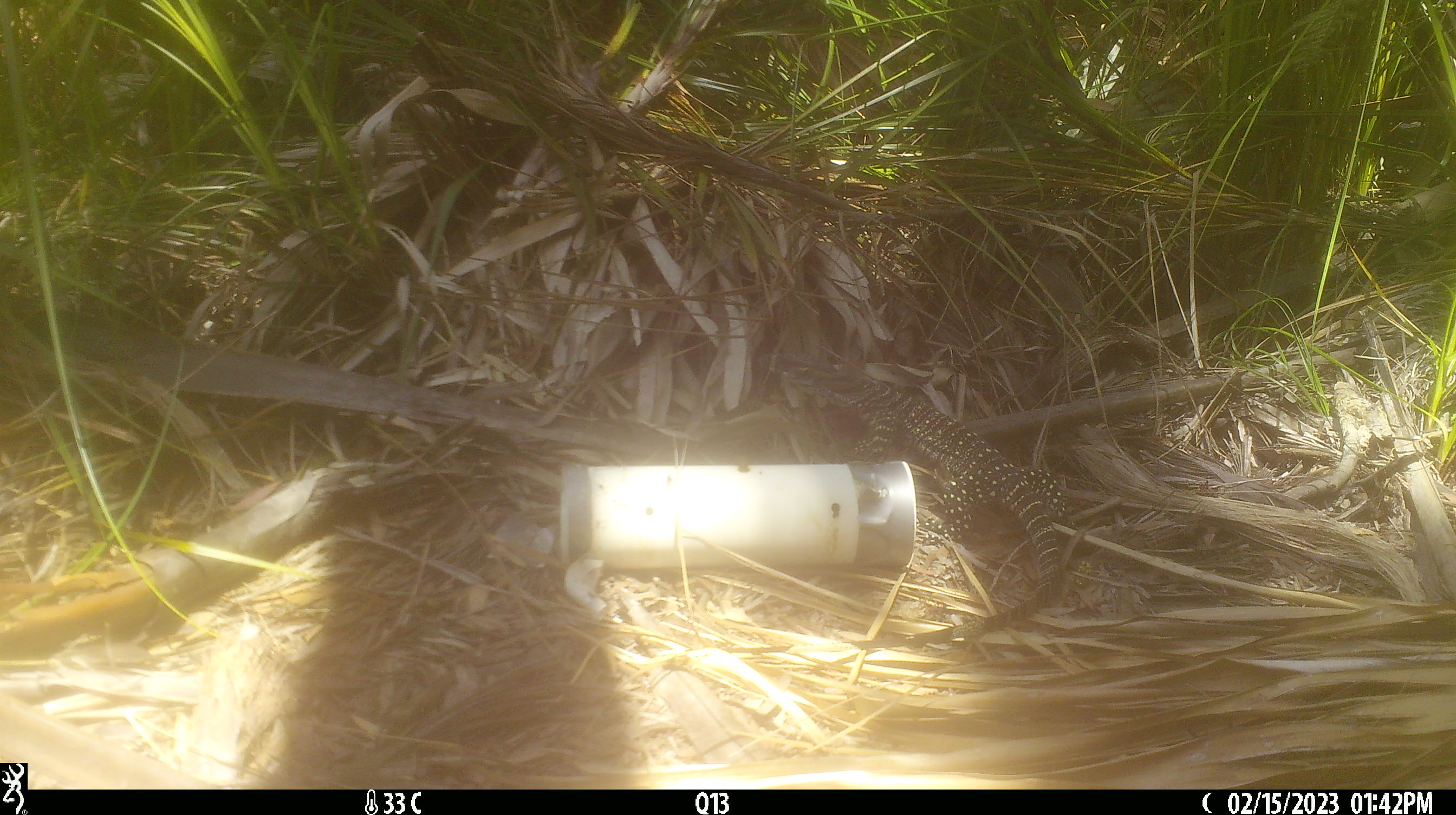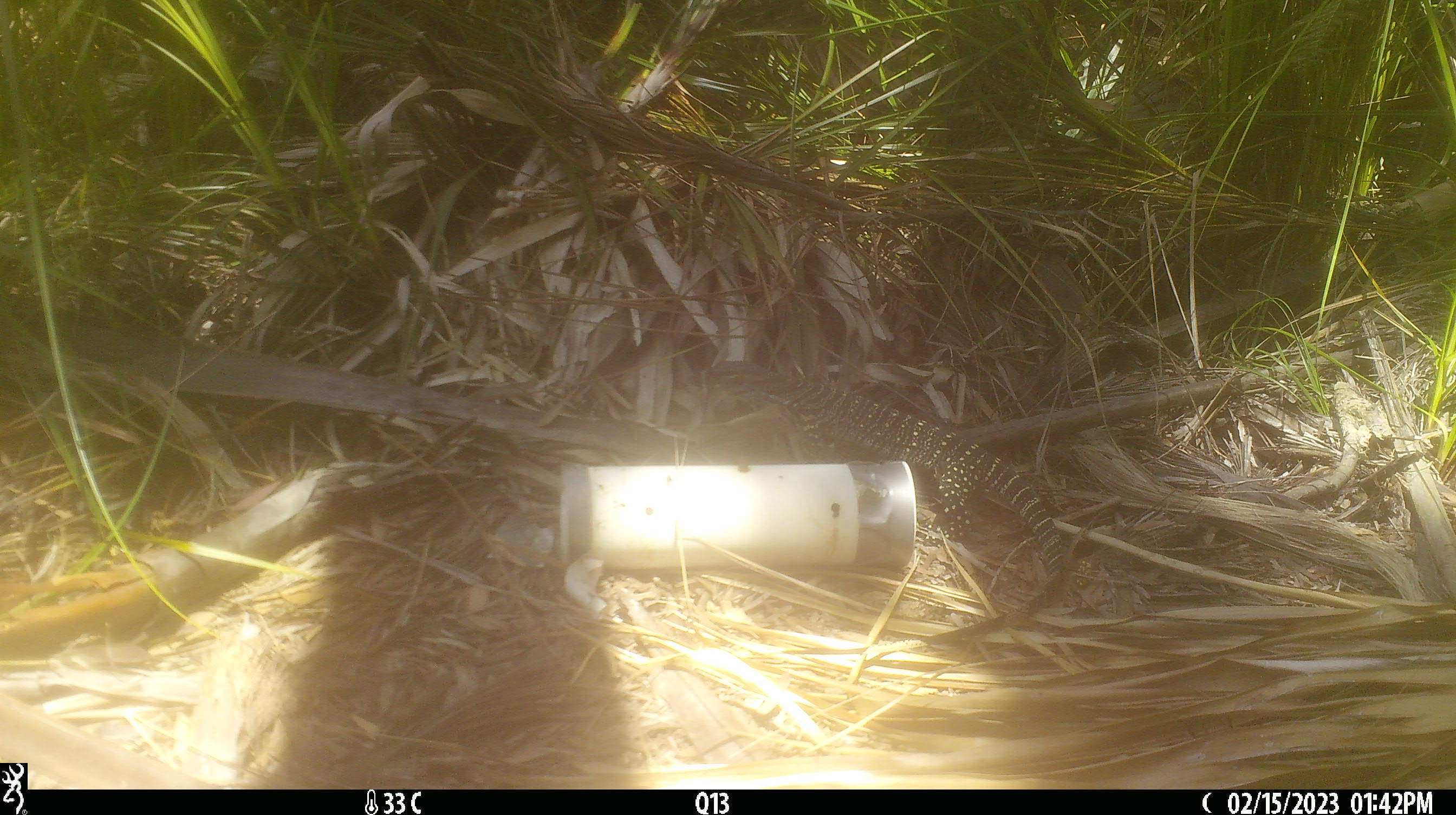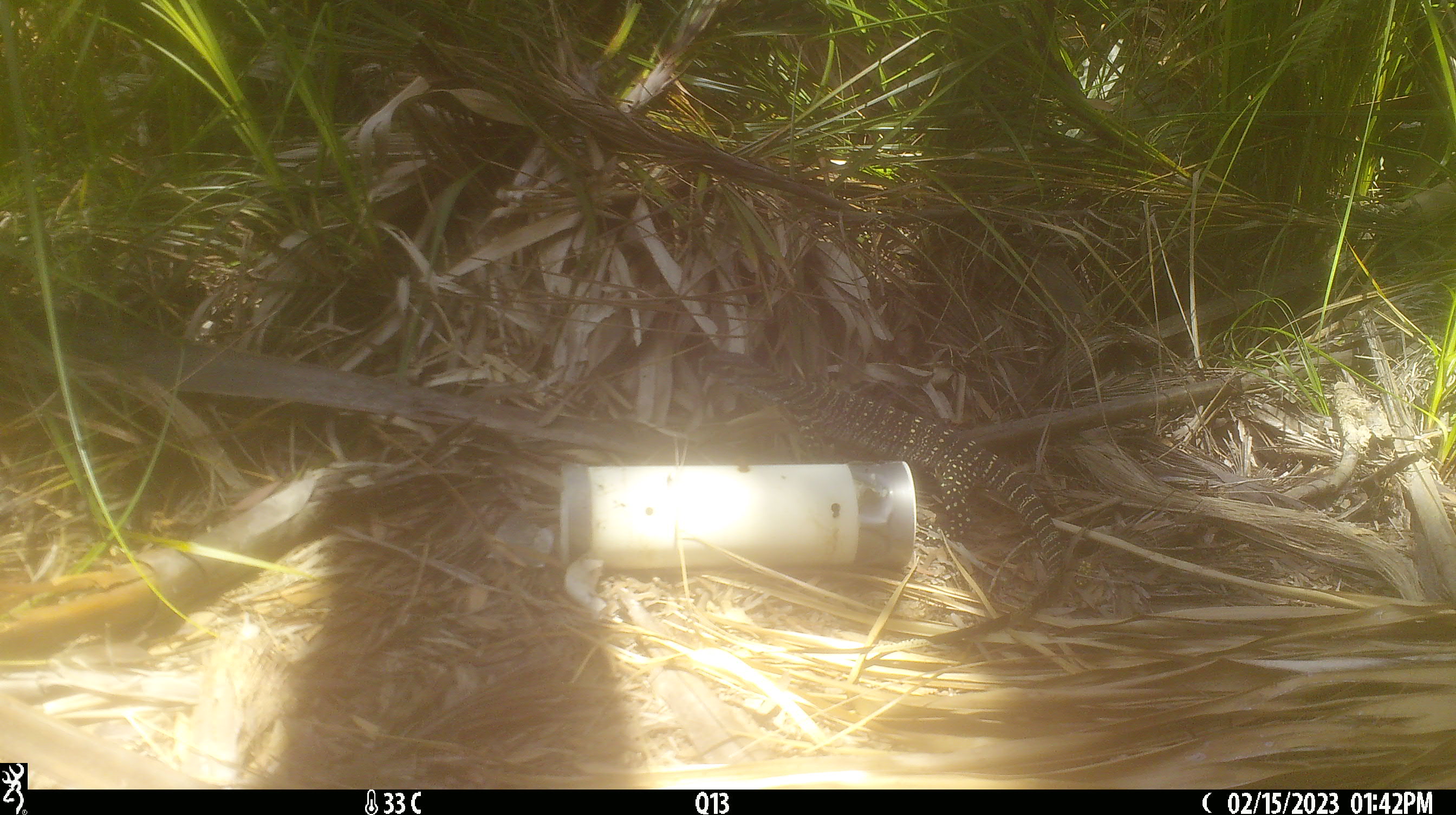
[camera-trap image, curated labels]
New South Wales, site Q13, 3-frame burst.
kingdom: Animalia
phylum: Chordata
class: Reptilia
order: Squamata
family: Varanidae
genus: Varanus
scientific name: Varanus varius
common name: lace monitor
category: goanna